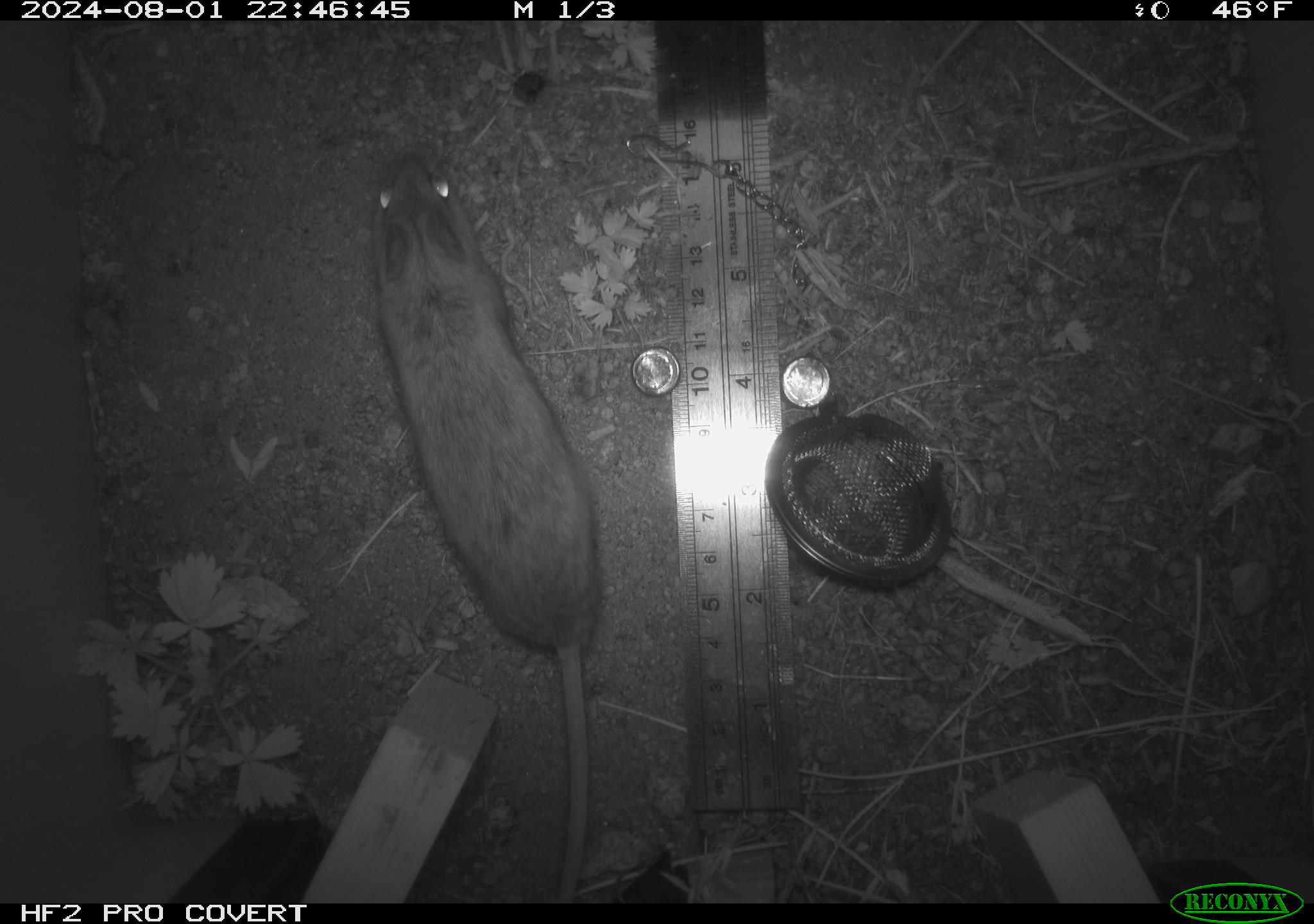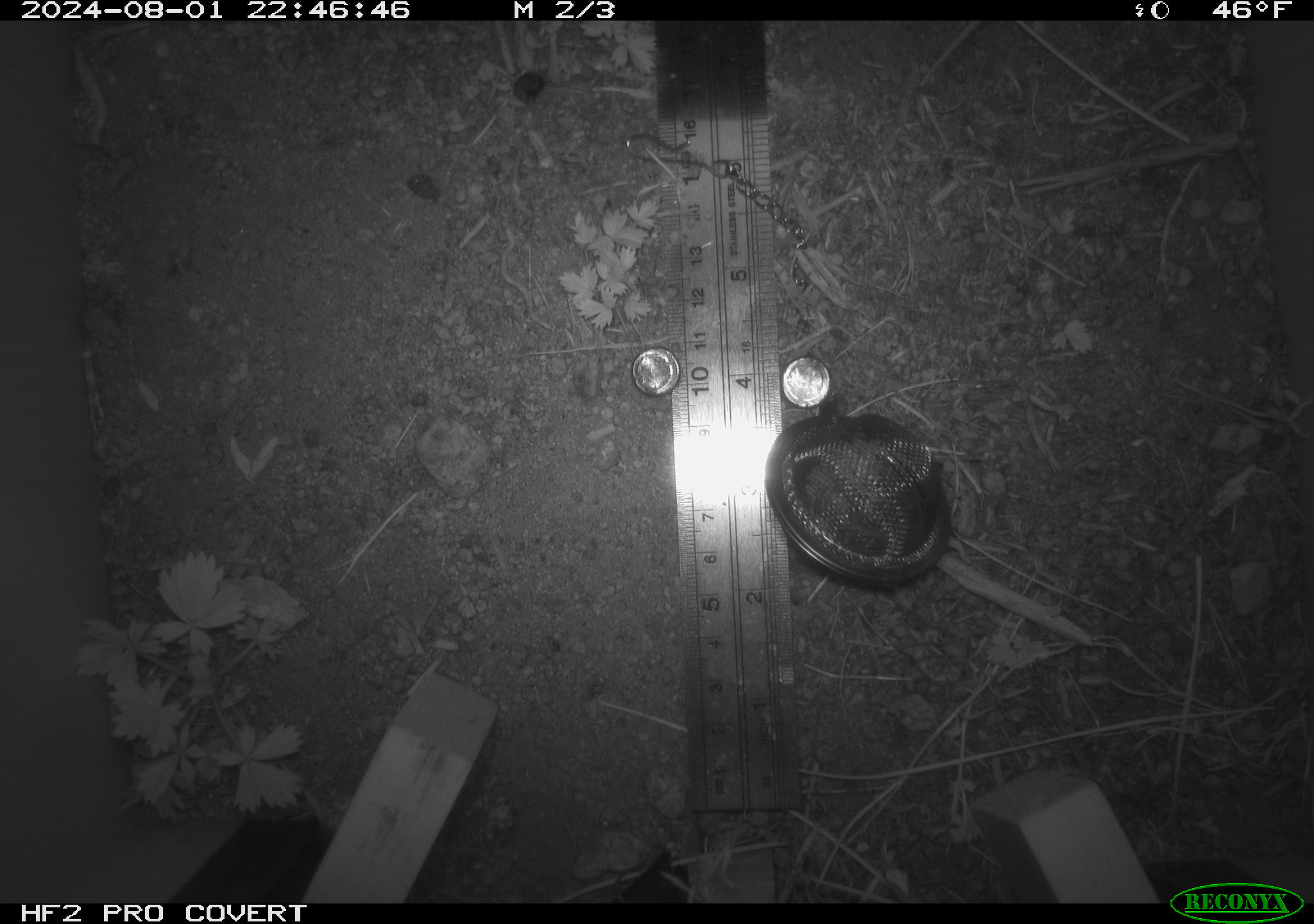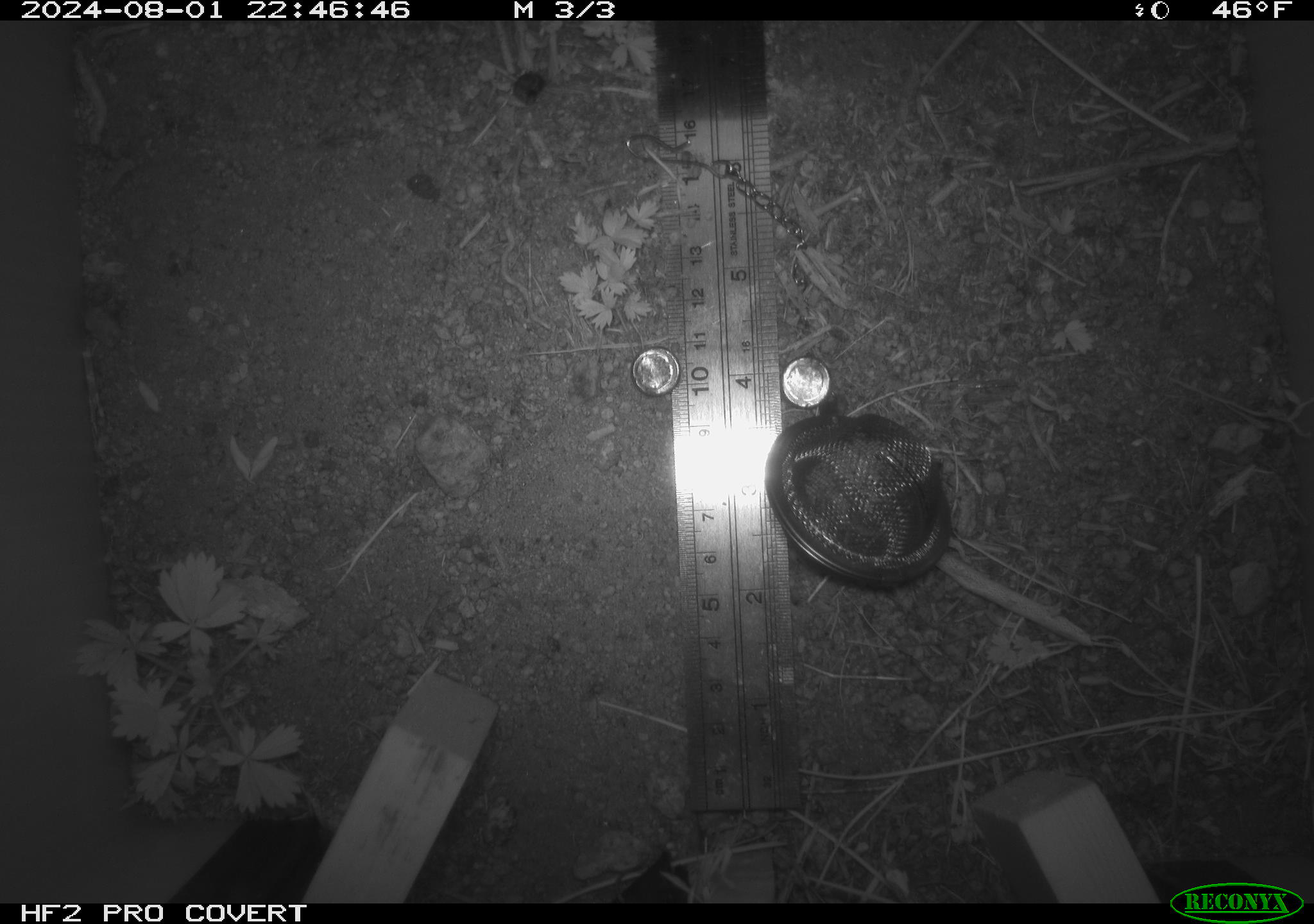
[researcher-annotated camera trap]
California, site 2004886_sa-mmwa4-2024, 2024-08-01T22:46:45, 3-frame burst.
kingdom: Animalia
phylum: Chordata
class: Mammalia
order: Rodentia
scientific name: Rodentia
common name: mouse species